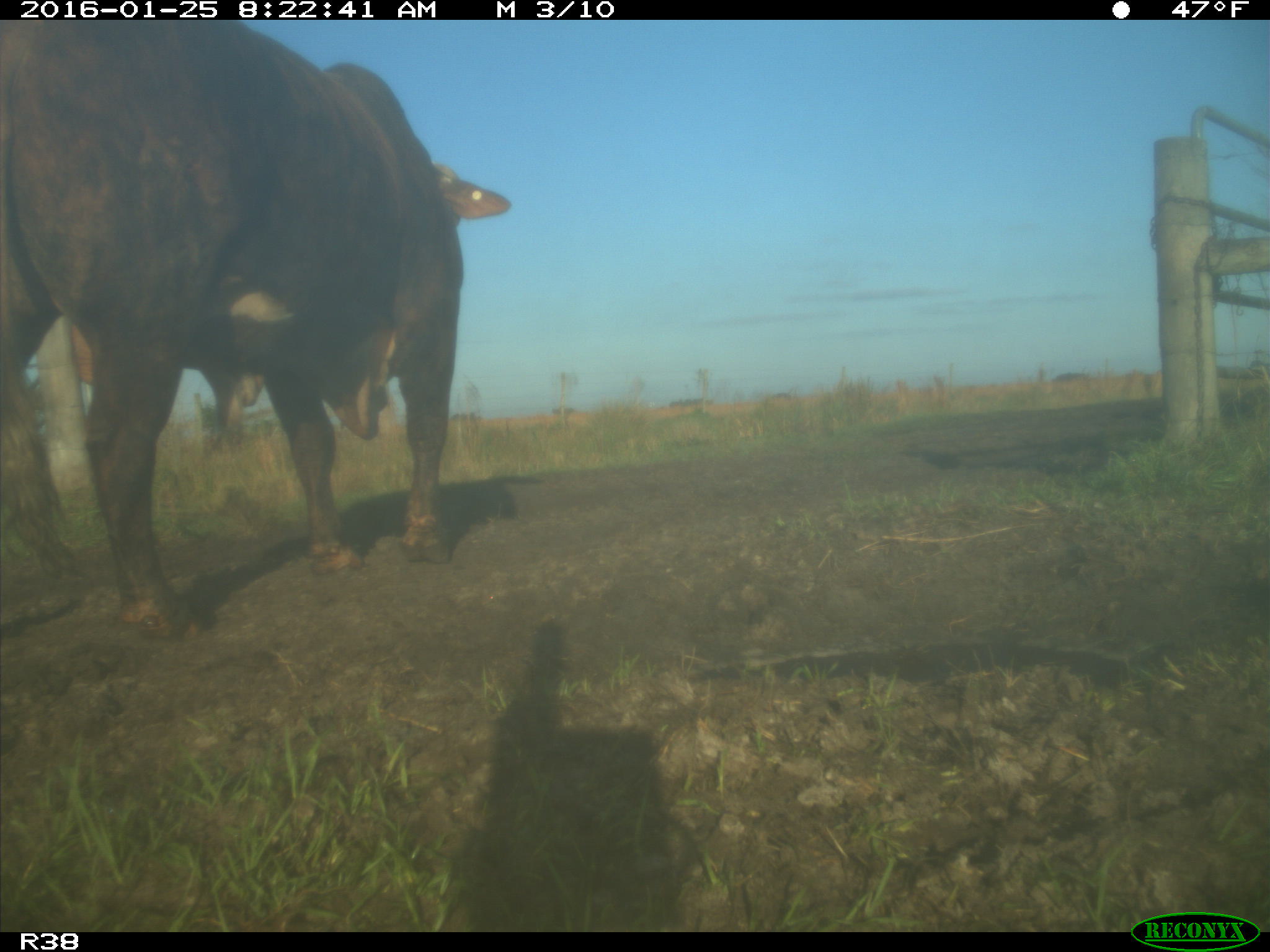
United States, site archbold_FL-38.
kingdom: Animalia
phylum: Chordata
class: Mammalia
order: Artiodactyla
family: Bovidae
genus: Bos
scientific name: Bos taurus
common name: domestic cow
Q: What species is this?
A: Bos taurus (domestic cow).